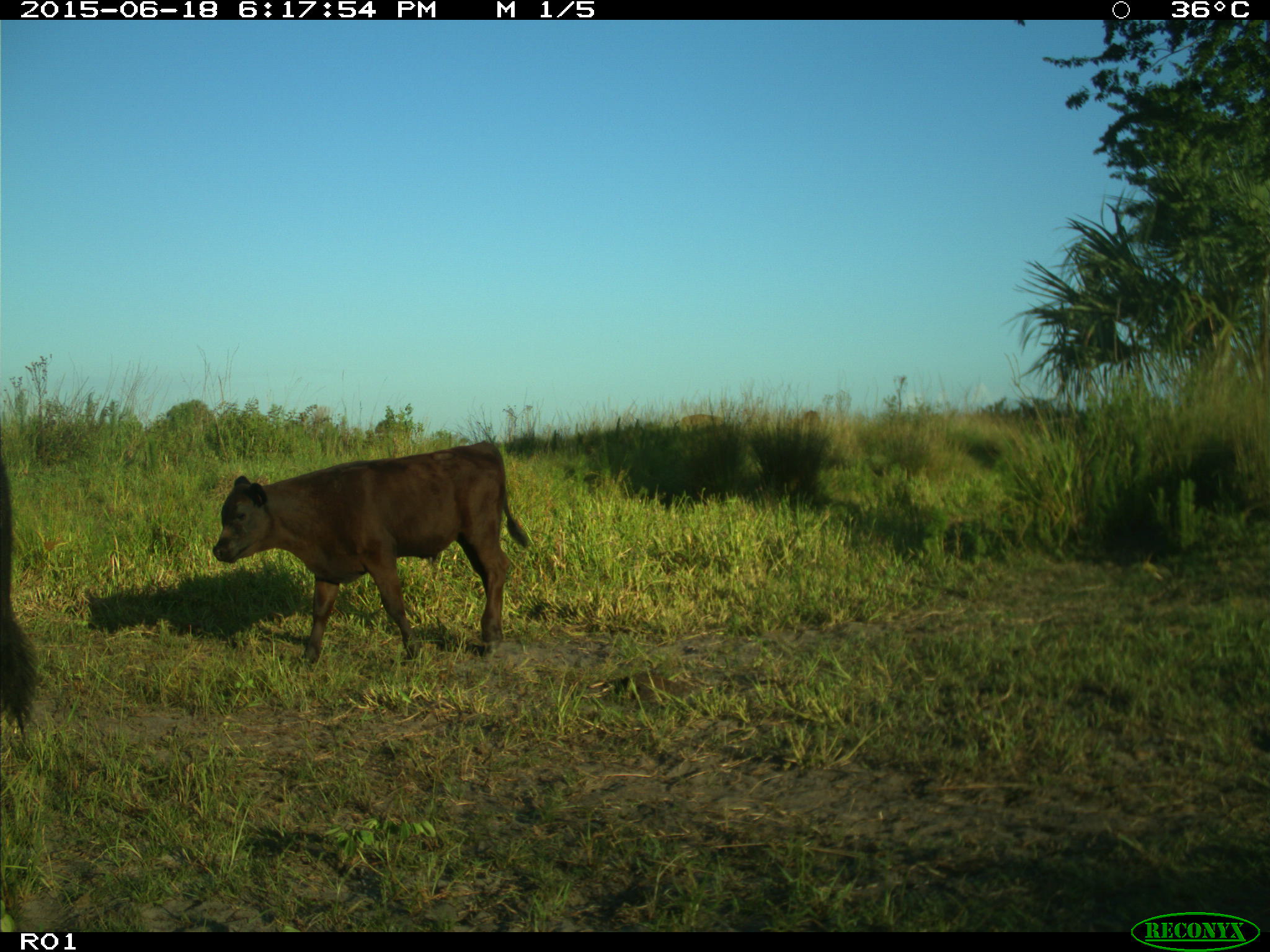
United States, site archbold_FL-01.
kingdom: Animalia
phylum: Chordata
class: Mammalia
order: Artiodactyla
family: Bovidae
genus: Bos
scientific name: Bos taurus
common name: domestic cow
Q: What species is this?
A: Bos taurus (domestic cow).